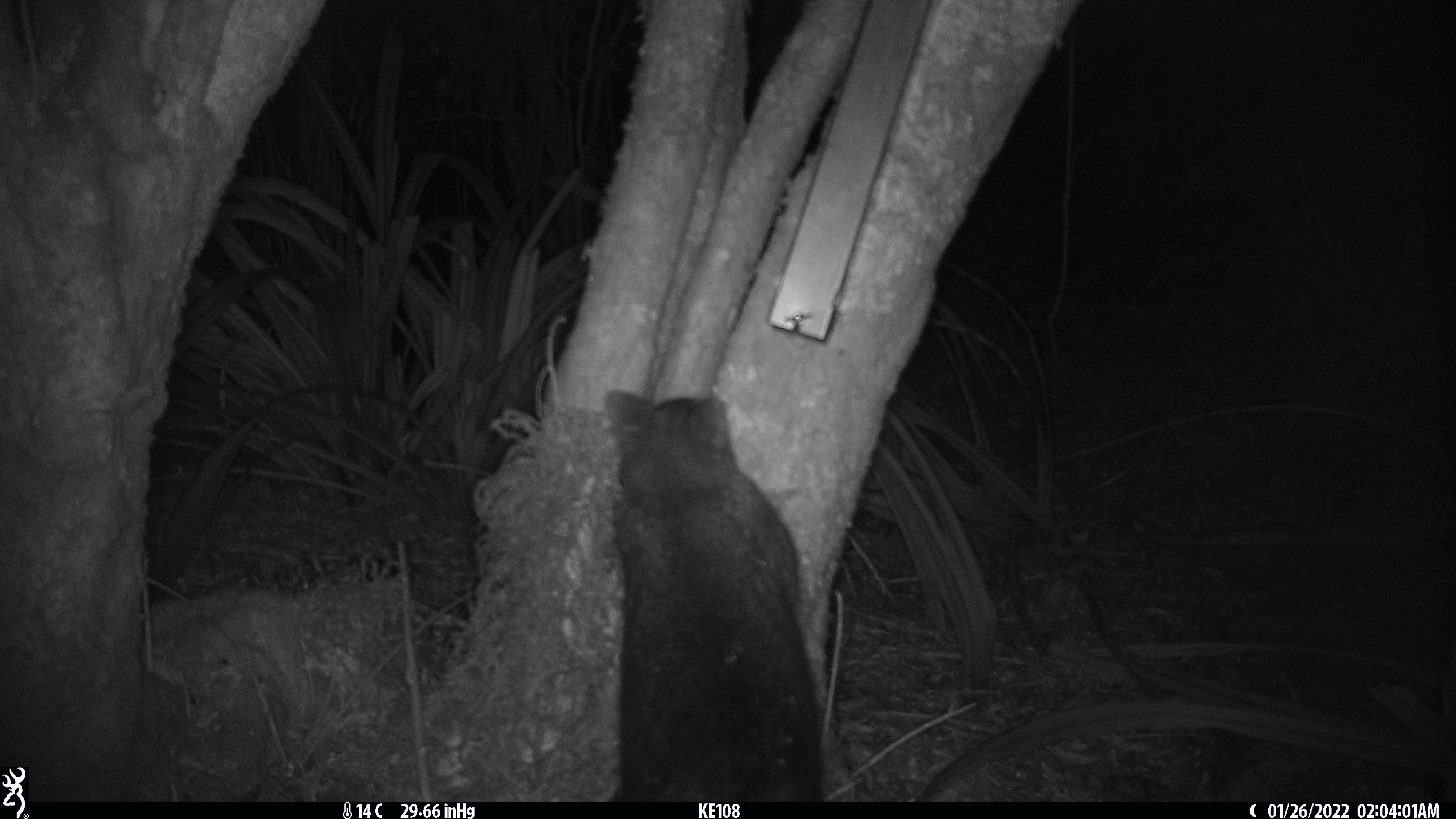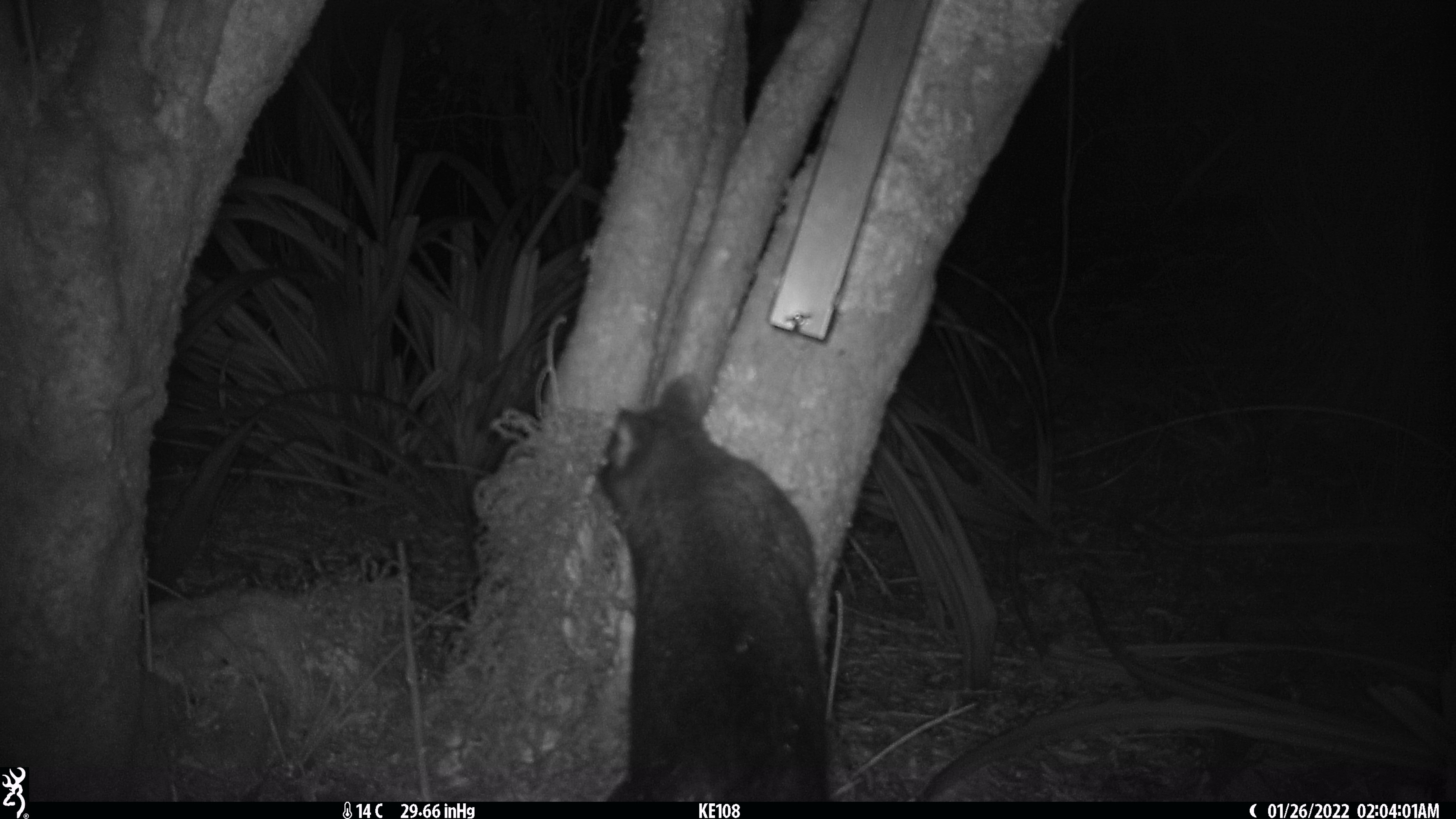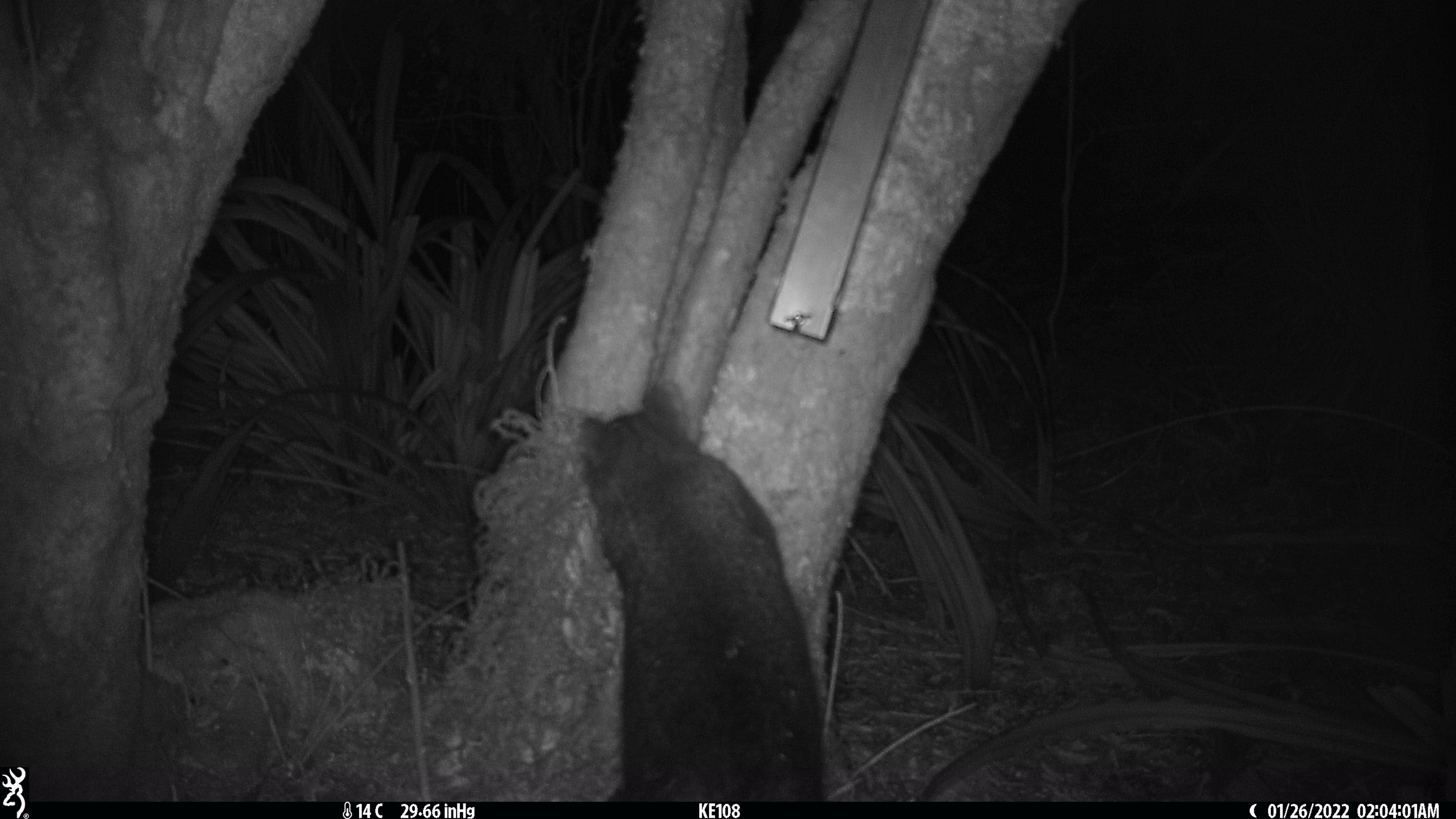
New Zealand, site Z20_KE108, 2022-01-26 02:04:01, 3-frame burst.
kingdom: Animalia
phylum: Chordata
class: Mammalia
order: Diprotodontia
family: Phalangeridae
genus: Trichosurus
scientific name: Trichosurus vulpecula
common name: common brushtail possum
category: possum